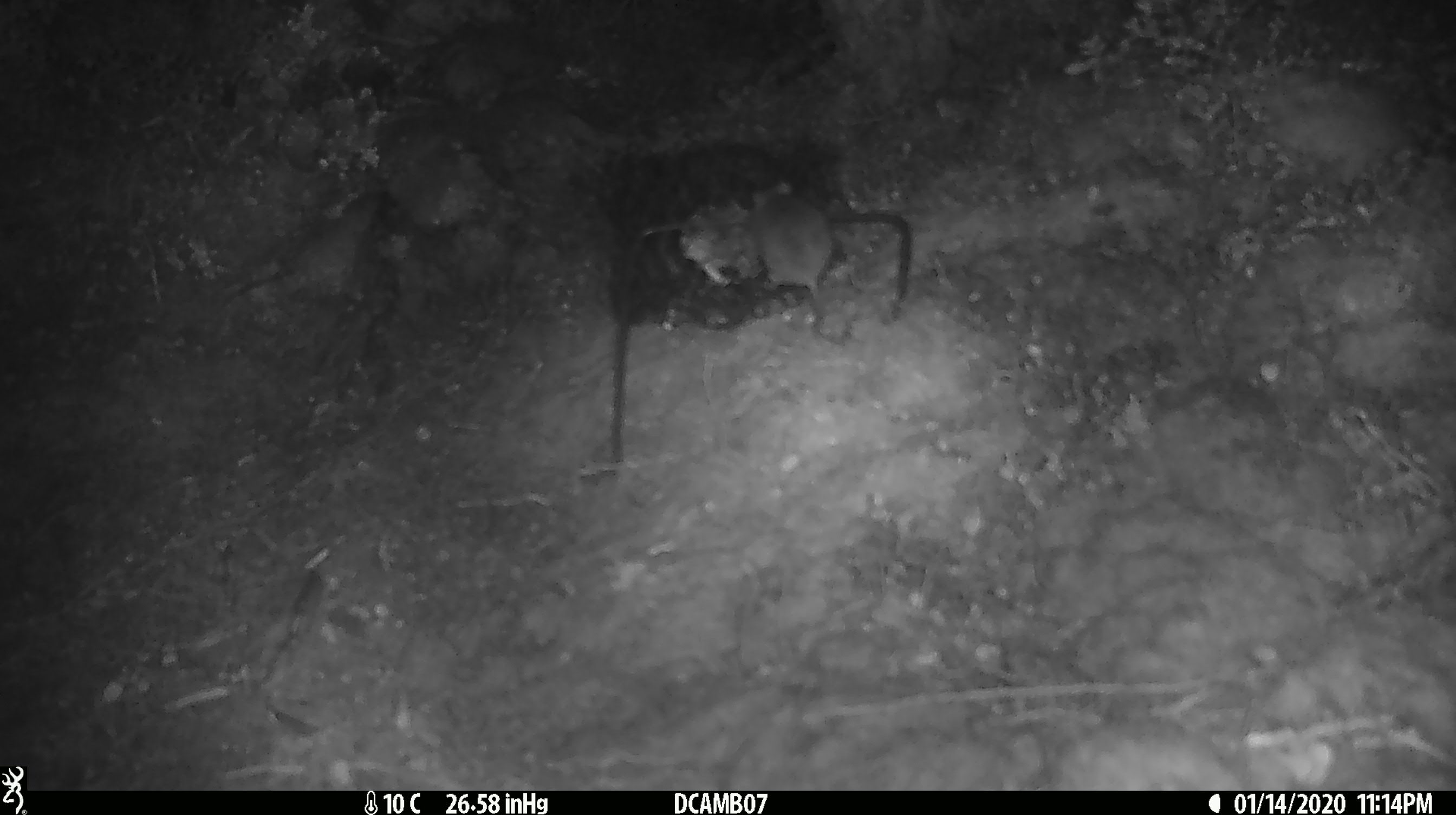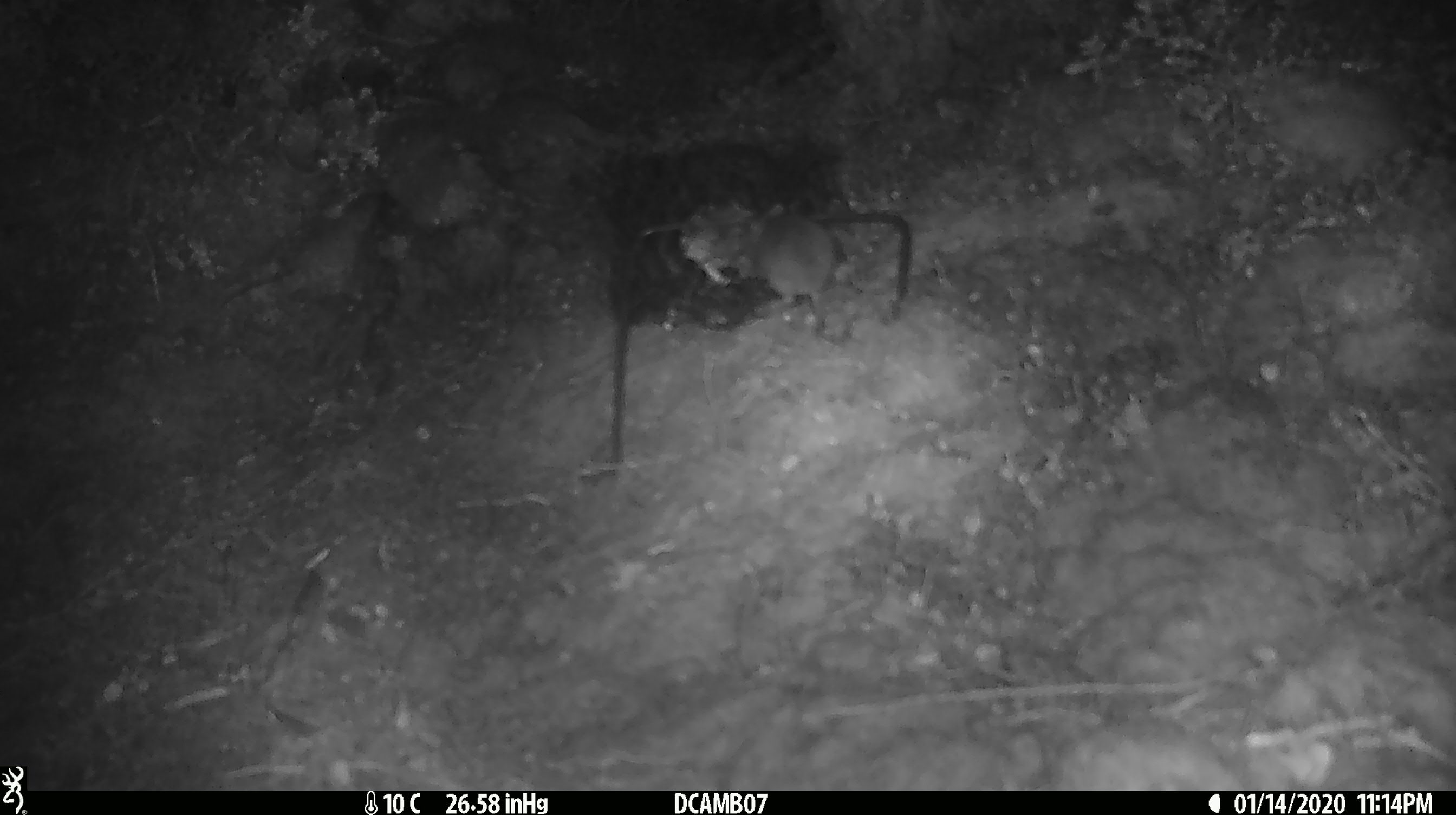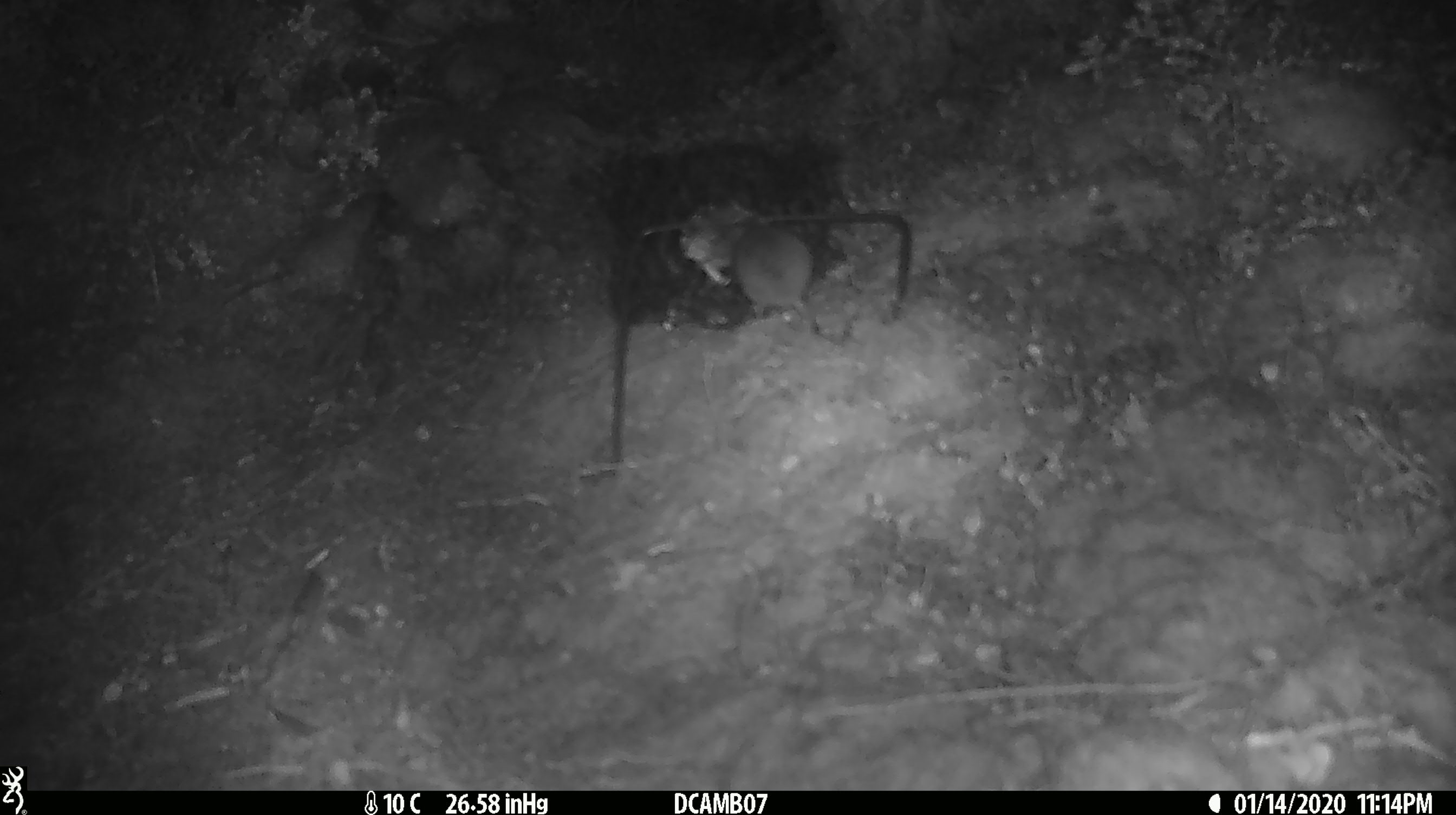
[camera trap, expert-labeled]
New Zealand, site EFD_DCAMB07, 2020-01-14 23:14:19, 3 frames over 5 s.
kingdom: Animalia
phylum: Chordata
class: Mammalia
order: Rodentia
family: Muridae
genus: Mus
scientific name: Mus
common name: mouse